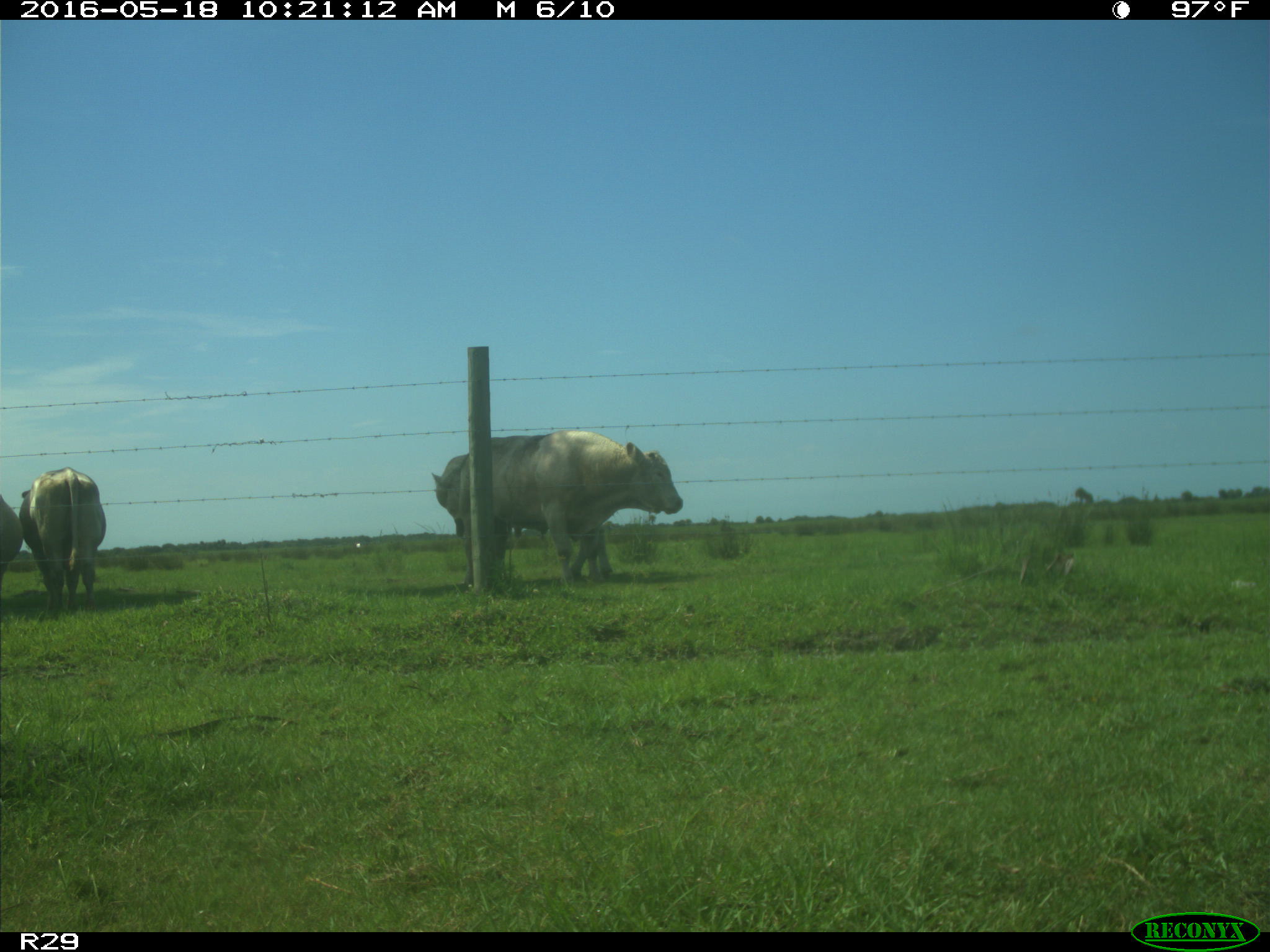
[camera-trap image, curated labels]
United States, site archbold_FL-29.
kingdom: Animalia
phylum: Chordata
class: Mammalia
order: Artiodactyla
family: Bovidae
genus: Bos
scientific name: Bos taurus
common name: domestic cow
Bos taurus (domestic cow).